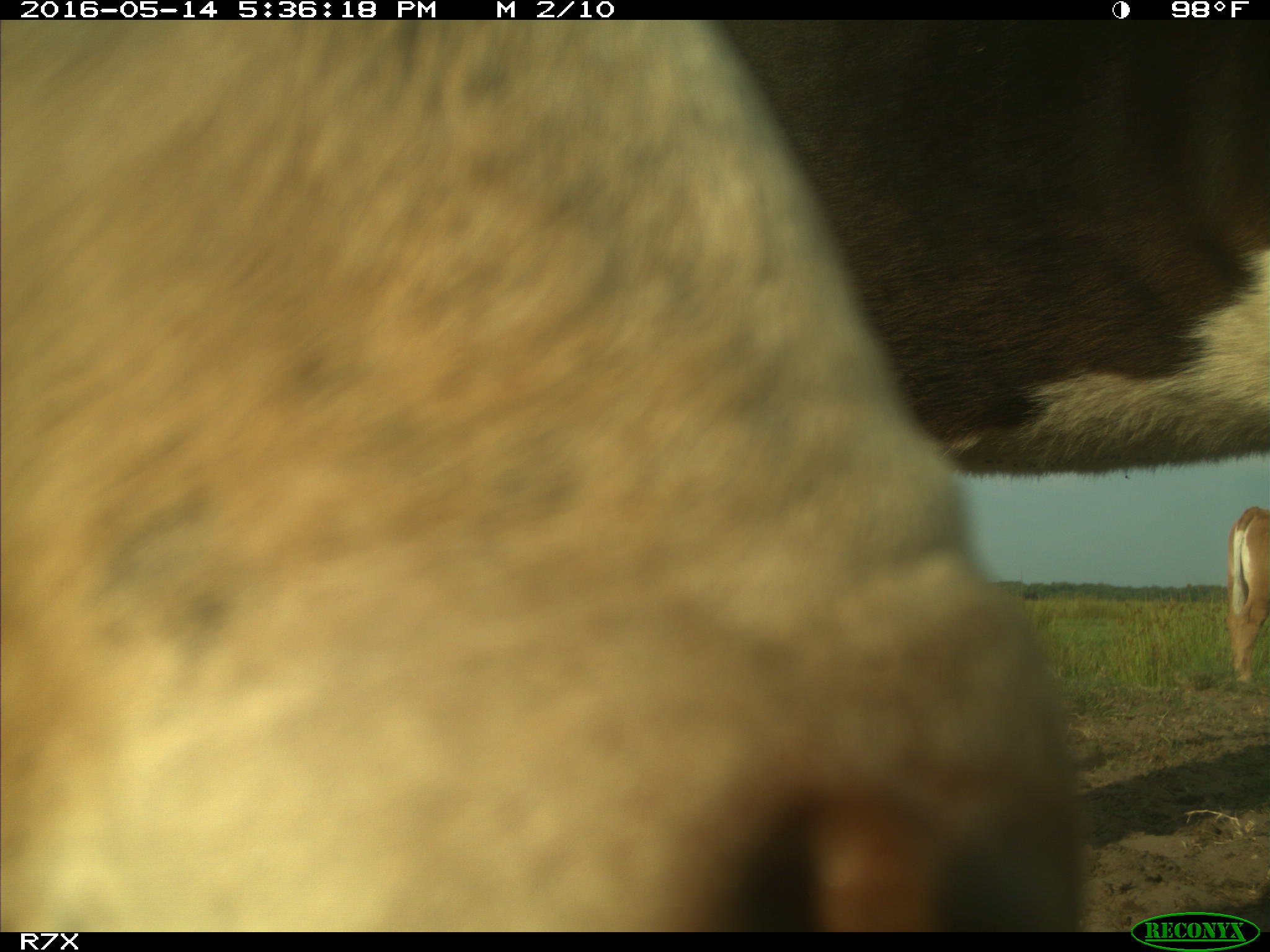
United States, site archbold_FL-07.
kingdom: Animalia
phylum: Chordata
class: Mammalia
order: Artiodactyla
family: Bovidae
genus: Bos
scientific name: Bos taurus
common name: domestic cow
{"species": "Bos taurus (domestic cow)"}